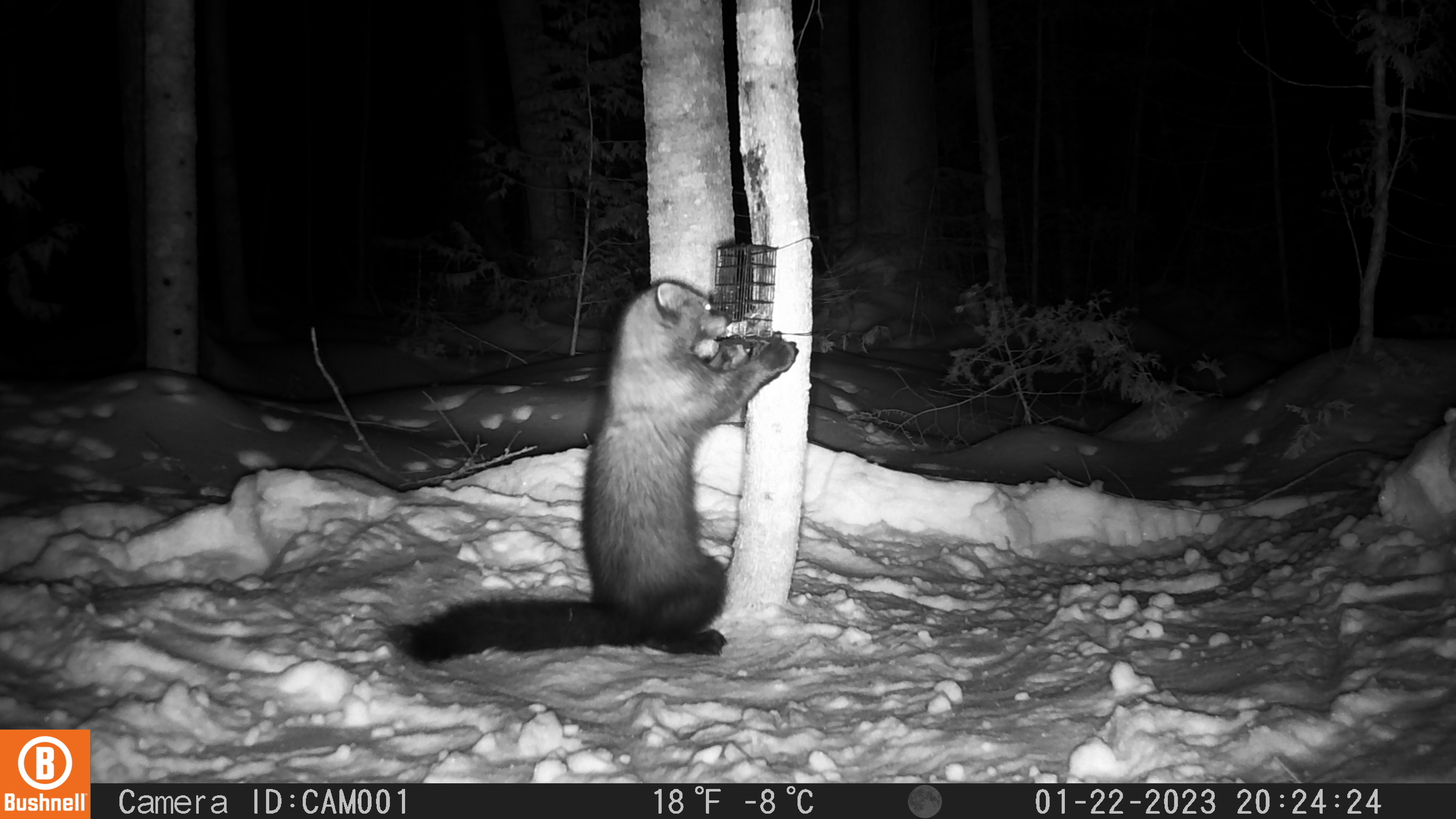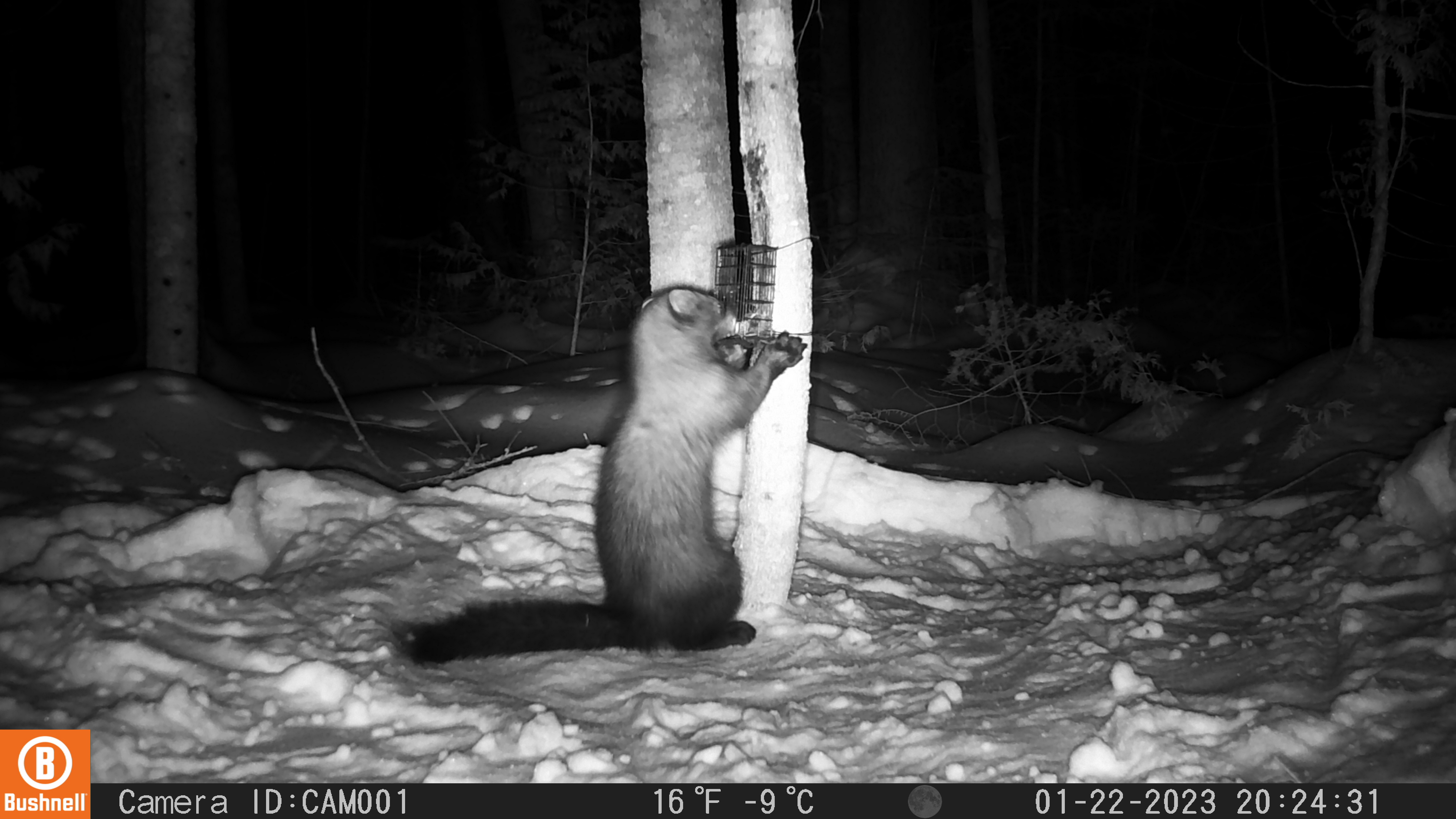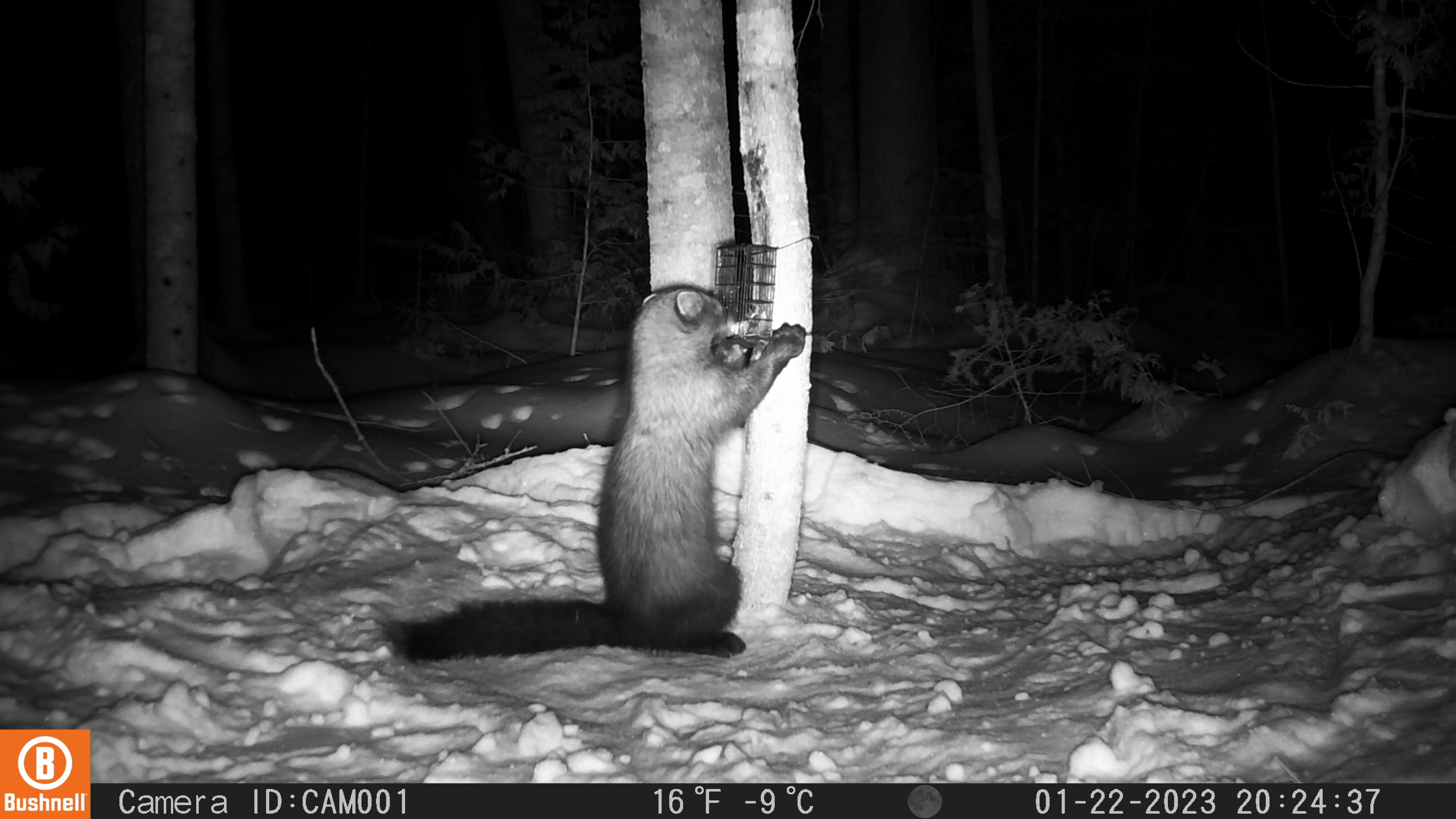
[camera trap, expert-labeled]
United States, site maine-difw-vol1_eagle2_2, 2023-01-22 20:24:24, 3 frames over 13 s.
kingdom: Animalia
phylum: Chordata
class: Mammalia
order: Carnivora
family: Mustelidae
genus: Pekania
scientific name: Pekania pennanti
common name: fisher